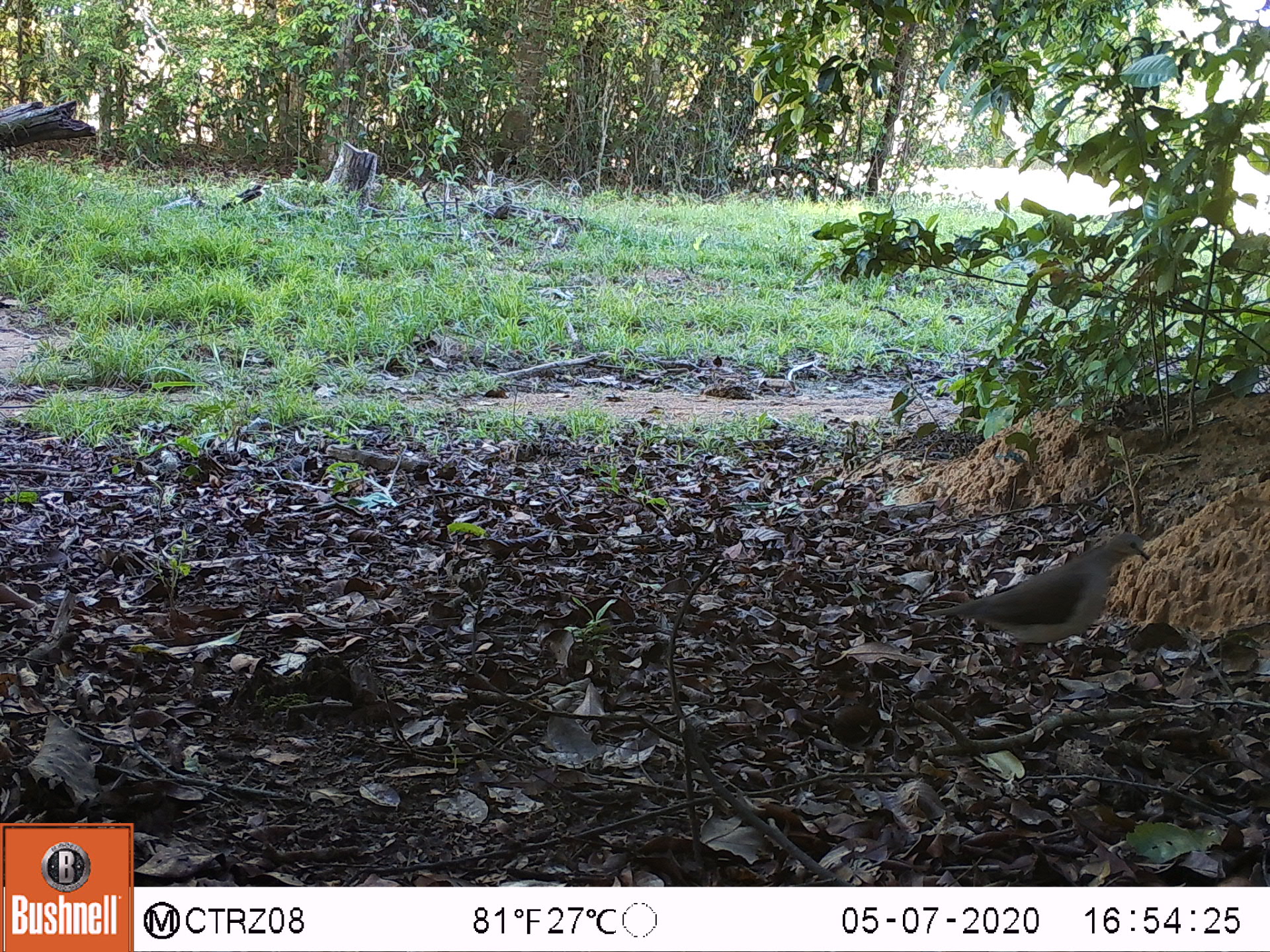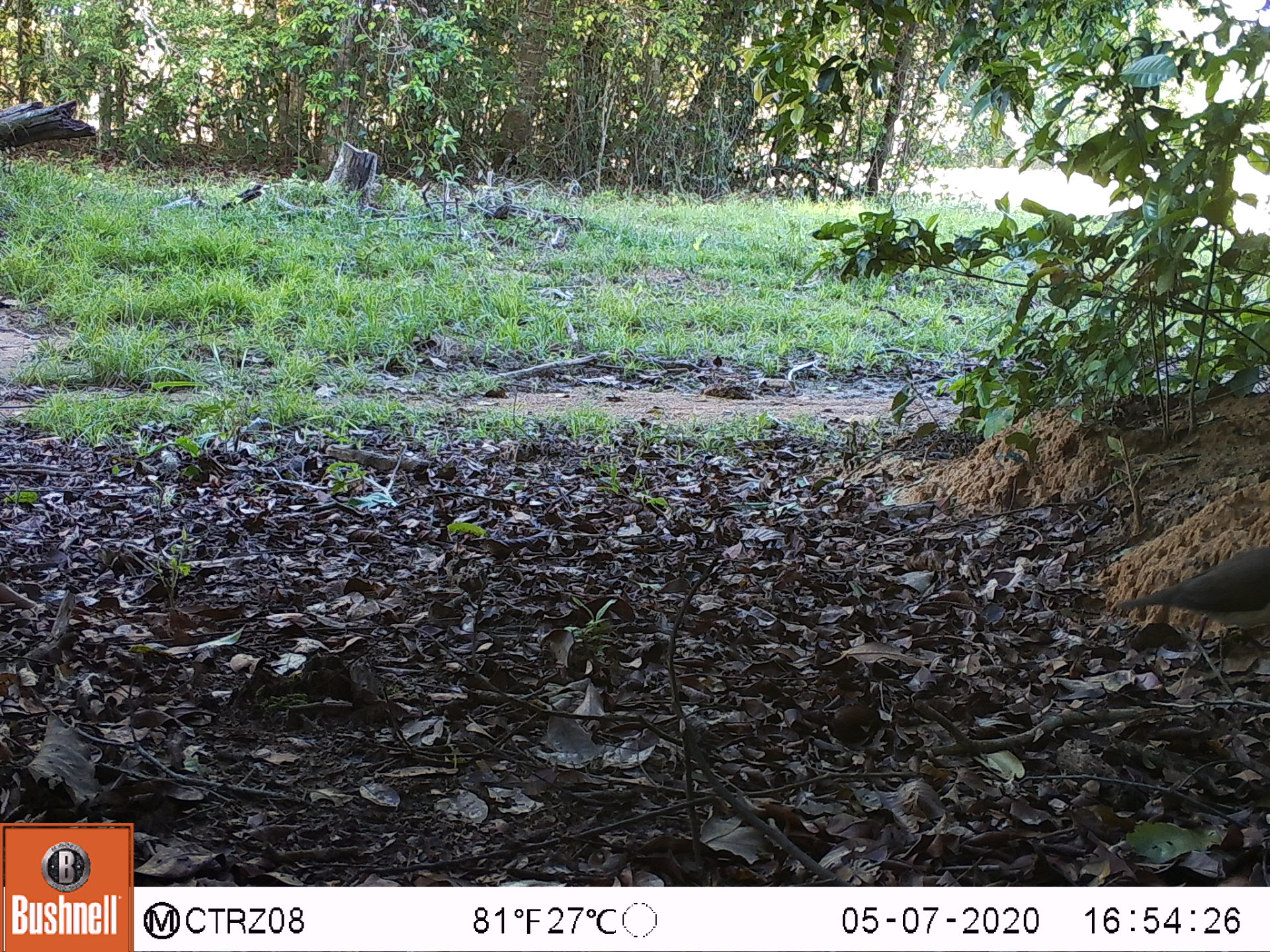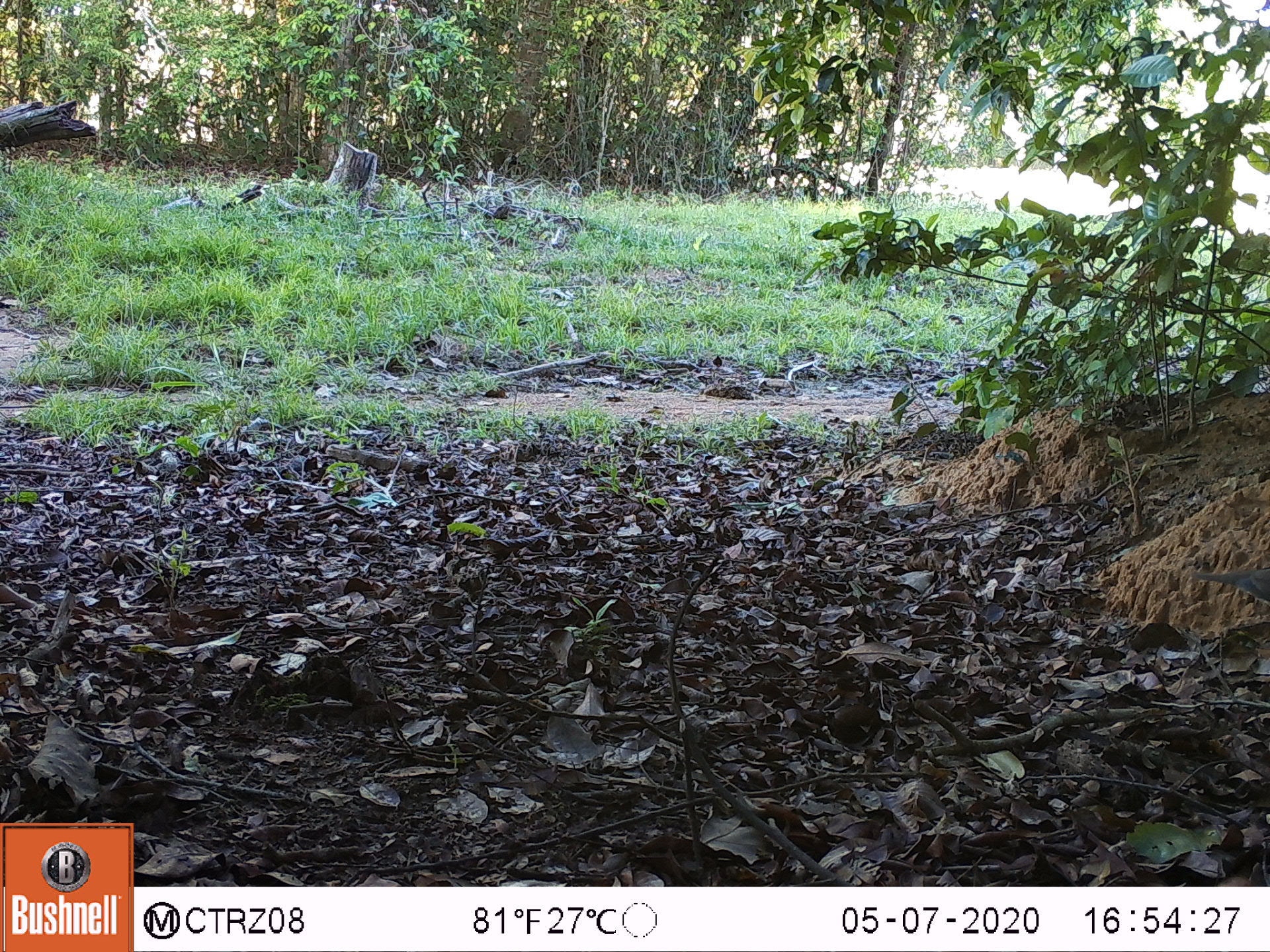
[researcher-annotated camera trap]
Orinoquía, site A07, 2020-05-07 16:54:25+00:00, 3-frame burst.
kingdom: Animalia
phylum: Chordata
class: Aves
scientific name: Aves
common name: bird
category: unknown bird